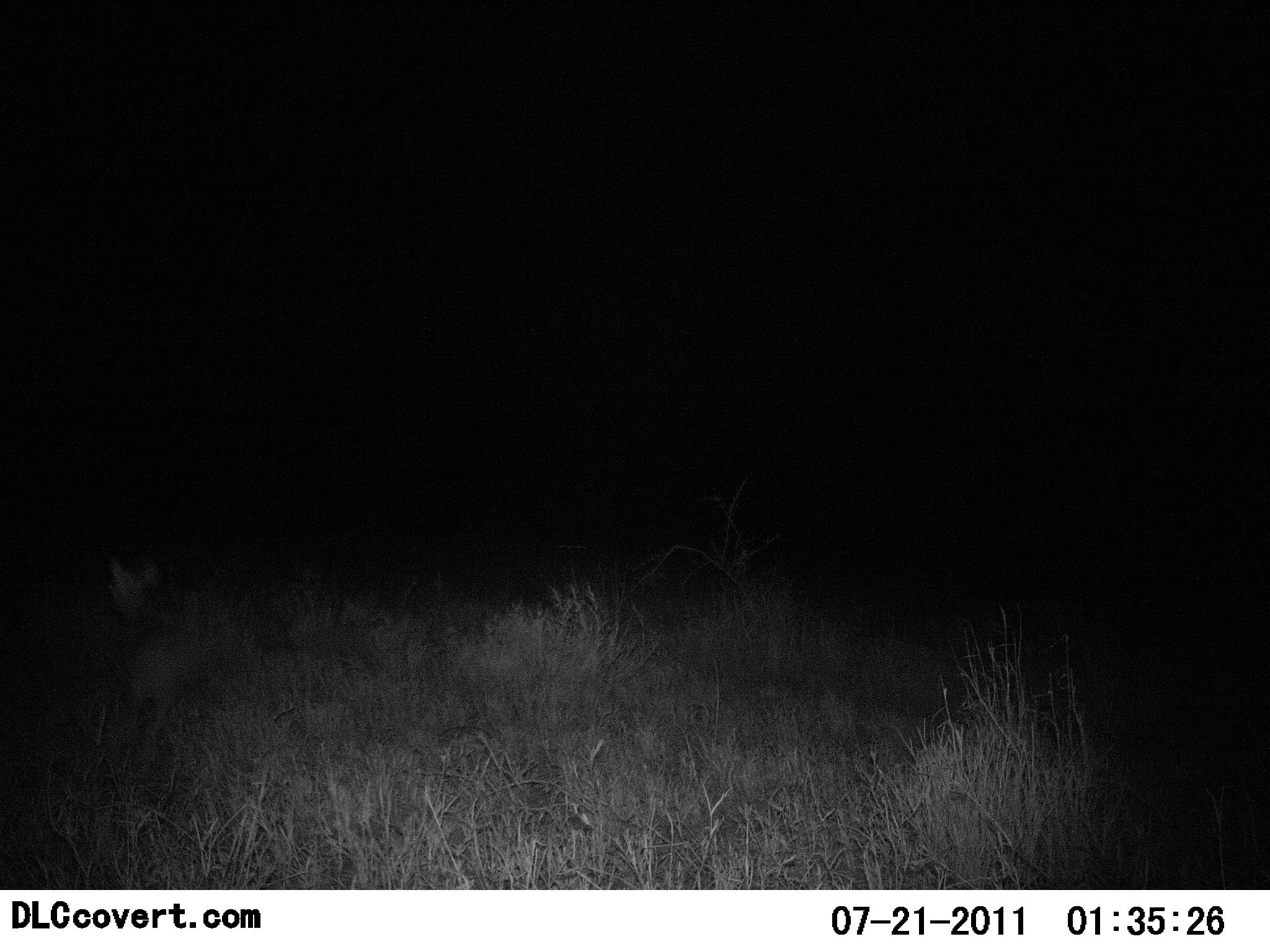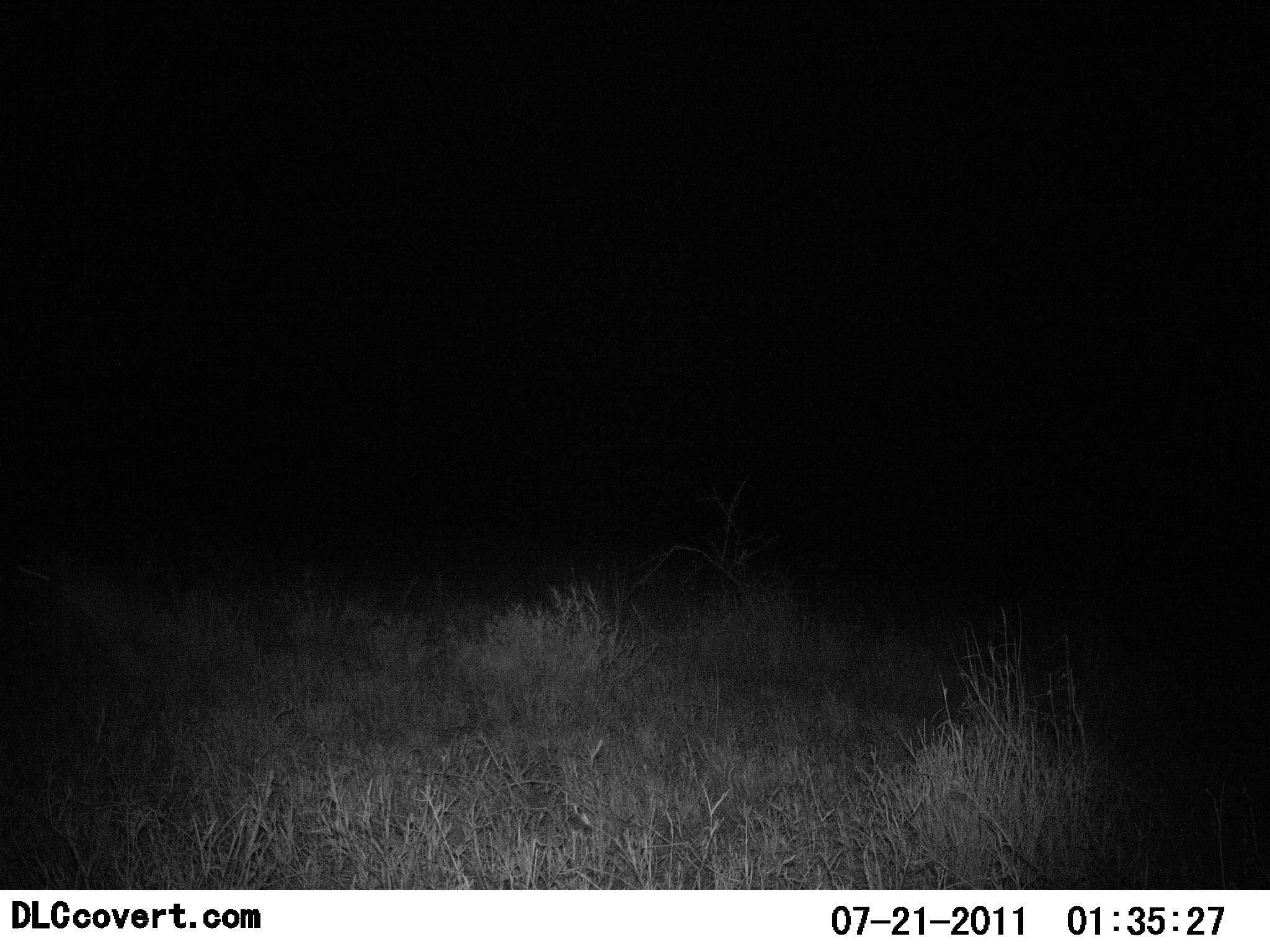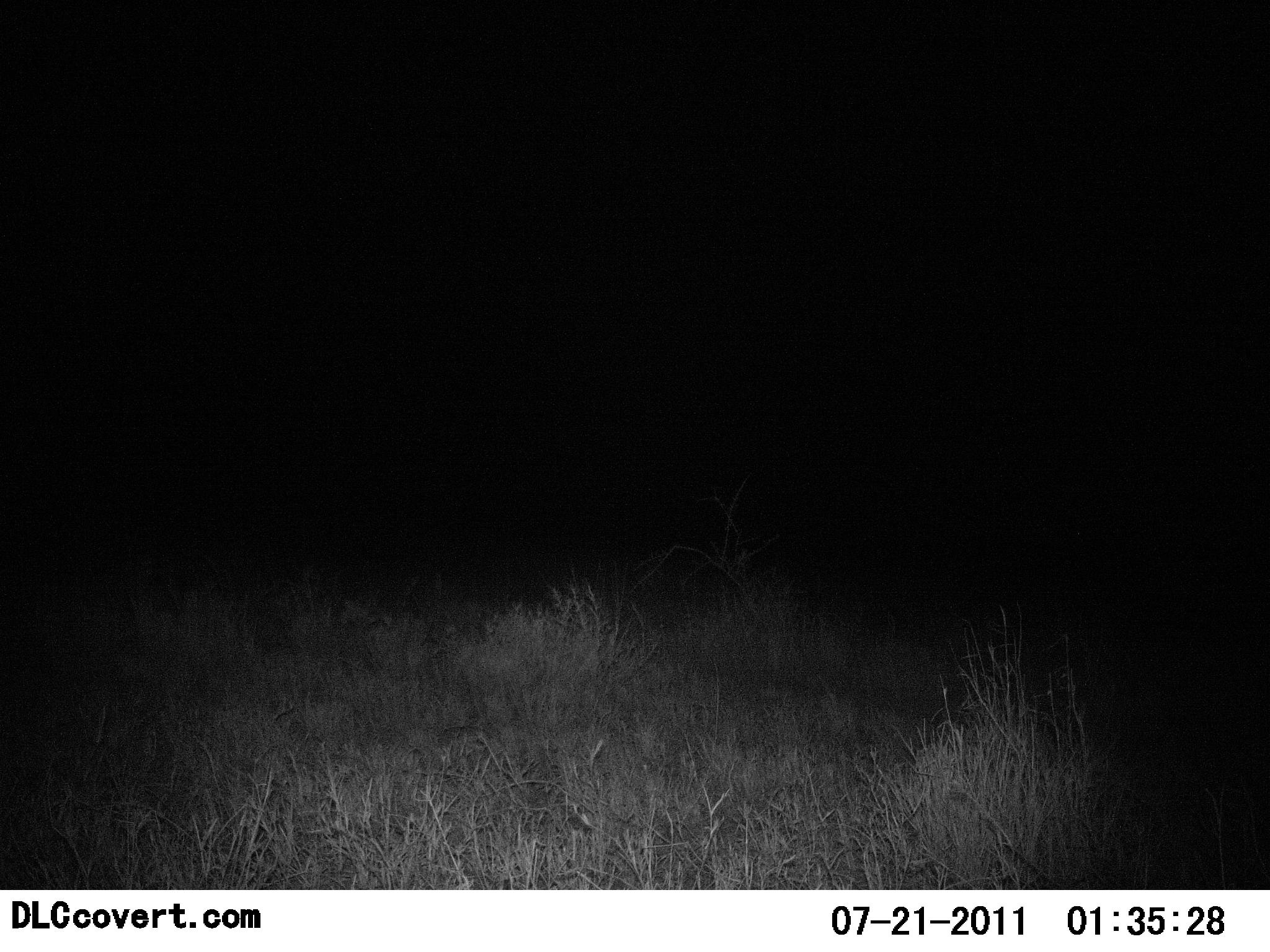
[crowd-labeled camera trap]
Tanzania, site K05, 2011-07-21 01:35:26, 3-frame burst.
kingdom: Animalia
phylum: Chordata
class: Mammalia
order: Carnivora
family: Felidae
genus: Leptailurus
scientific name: Leptailurus serval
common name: serval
Serval (Leptailurus serval), count 1. Behavior (volunteer vote fractions): standing 0%, resting 0%, moving 100%, interacting 0%. Young present (vote fraction): 0%. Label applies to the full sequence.